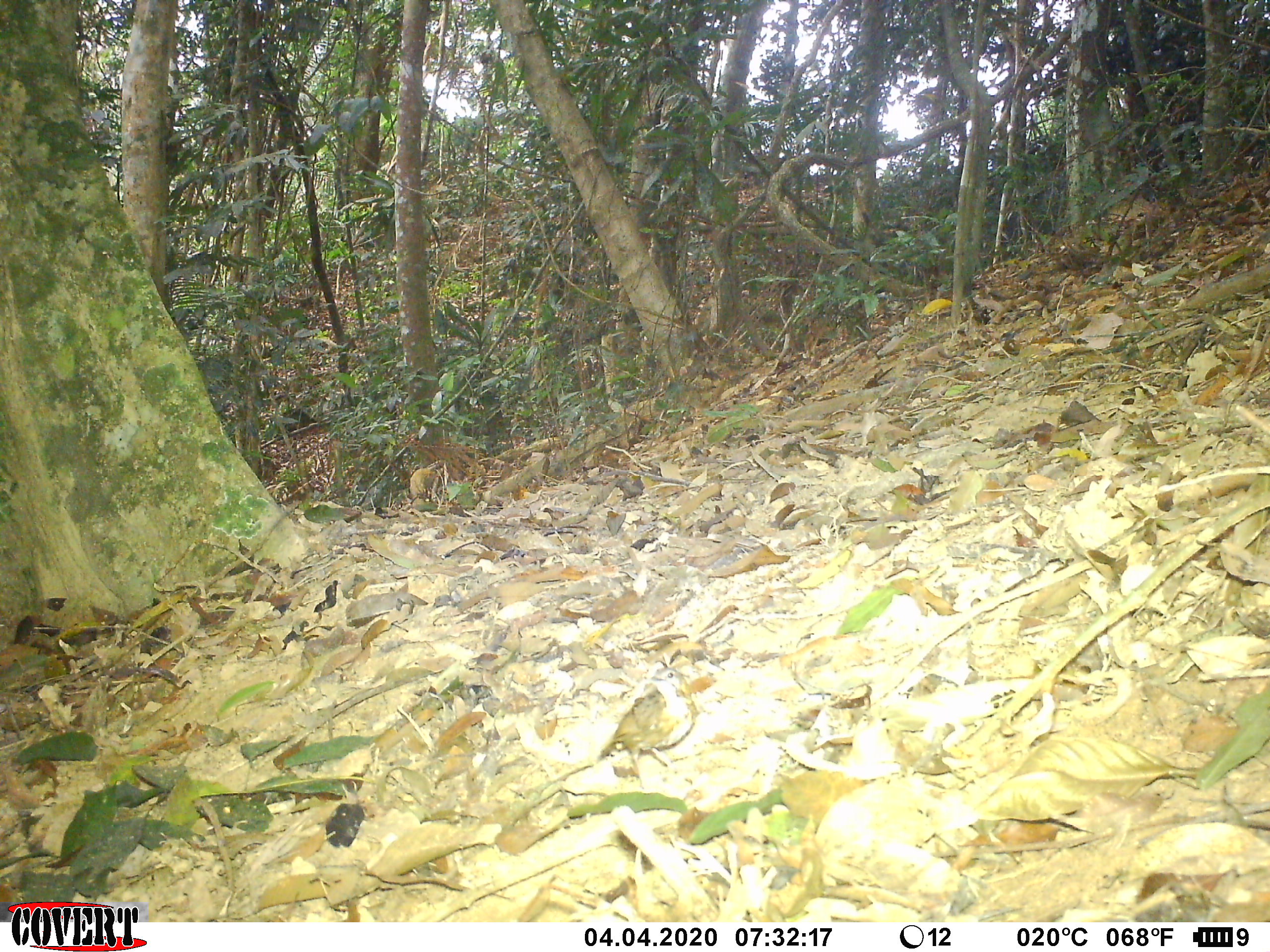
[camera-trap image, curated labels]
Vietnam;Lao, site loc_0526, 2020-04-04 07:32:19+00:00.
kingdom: Animalia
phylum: Chordata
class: Aves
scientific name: Aves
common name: bird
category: unidentified bird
Unidentified bird (bird) (Aves). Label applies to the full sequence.